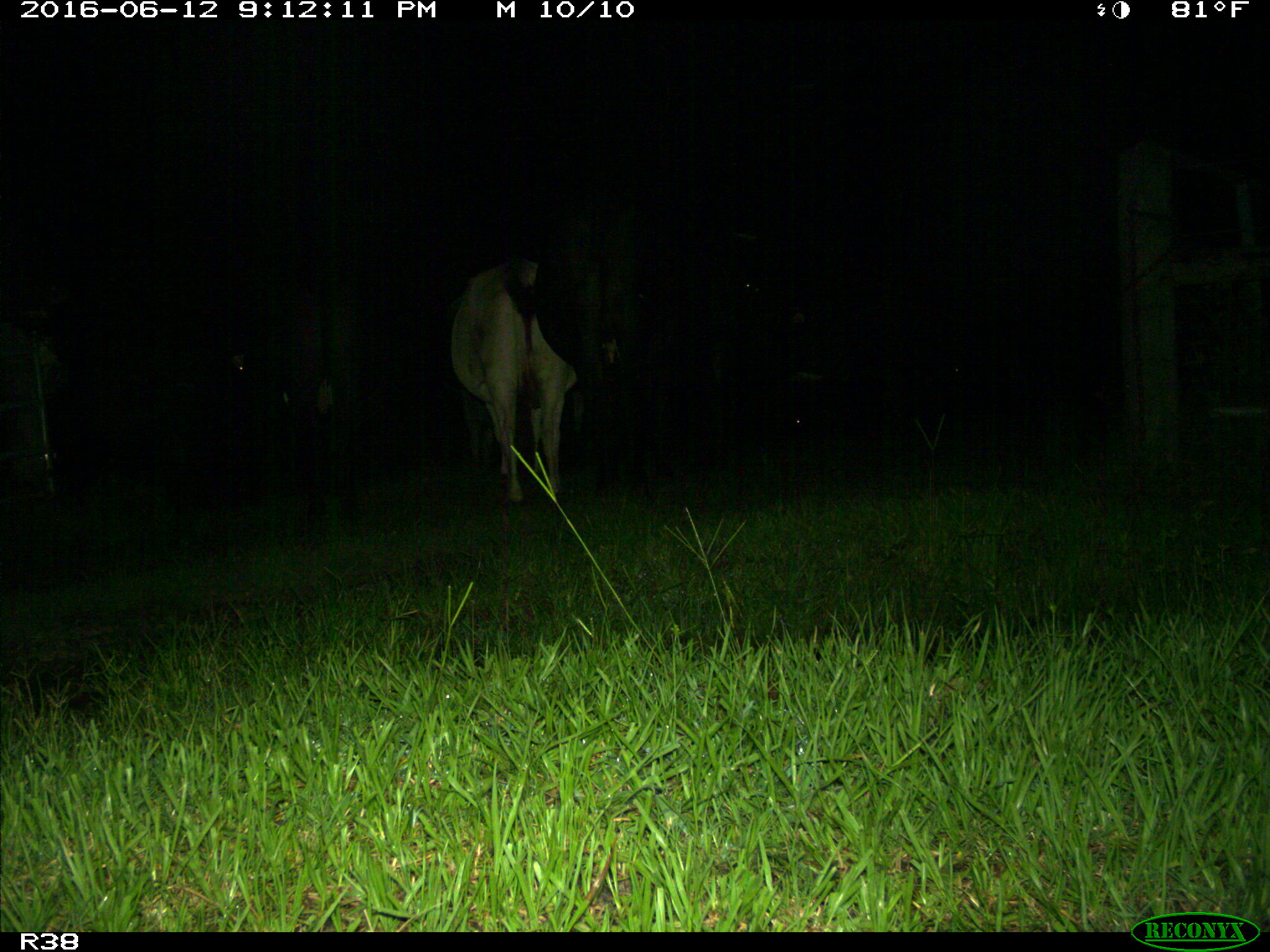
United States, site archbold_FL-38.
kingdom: Animalia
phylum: Chordata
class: Mammalia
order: Artiodactyla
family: Bovidae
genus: Bos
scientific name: Bos taurus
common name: domestic cow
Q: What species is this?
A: Bos taurus (domestic cow).